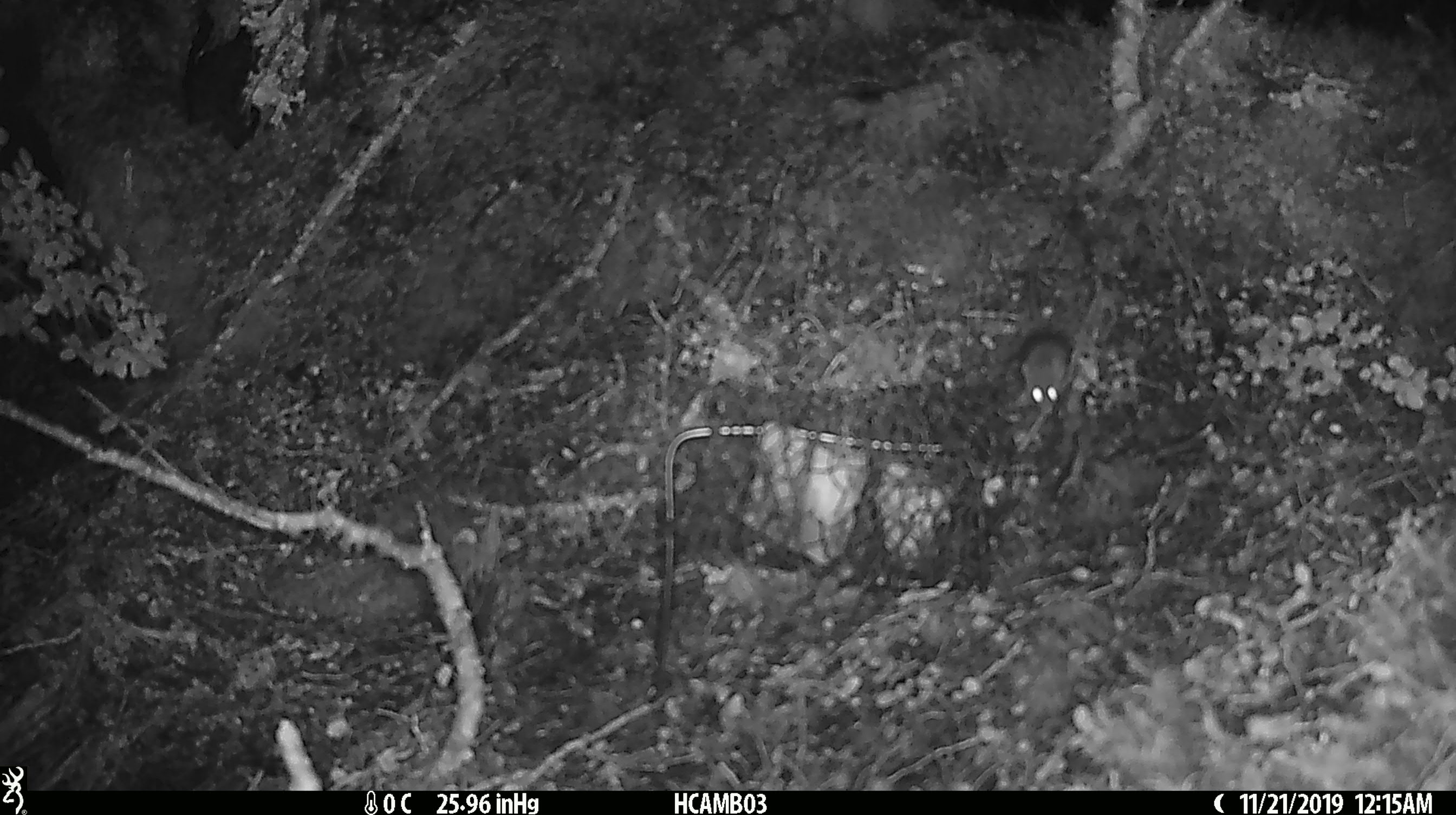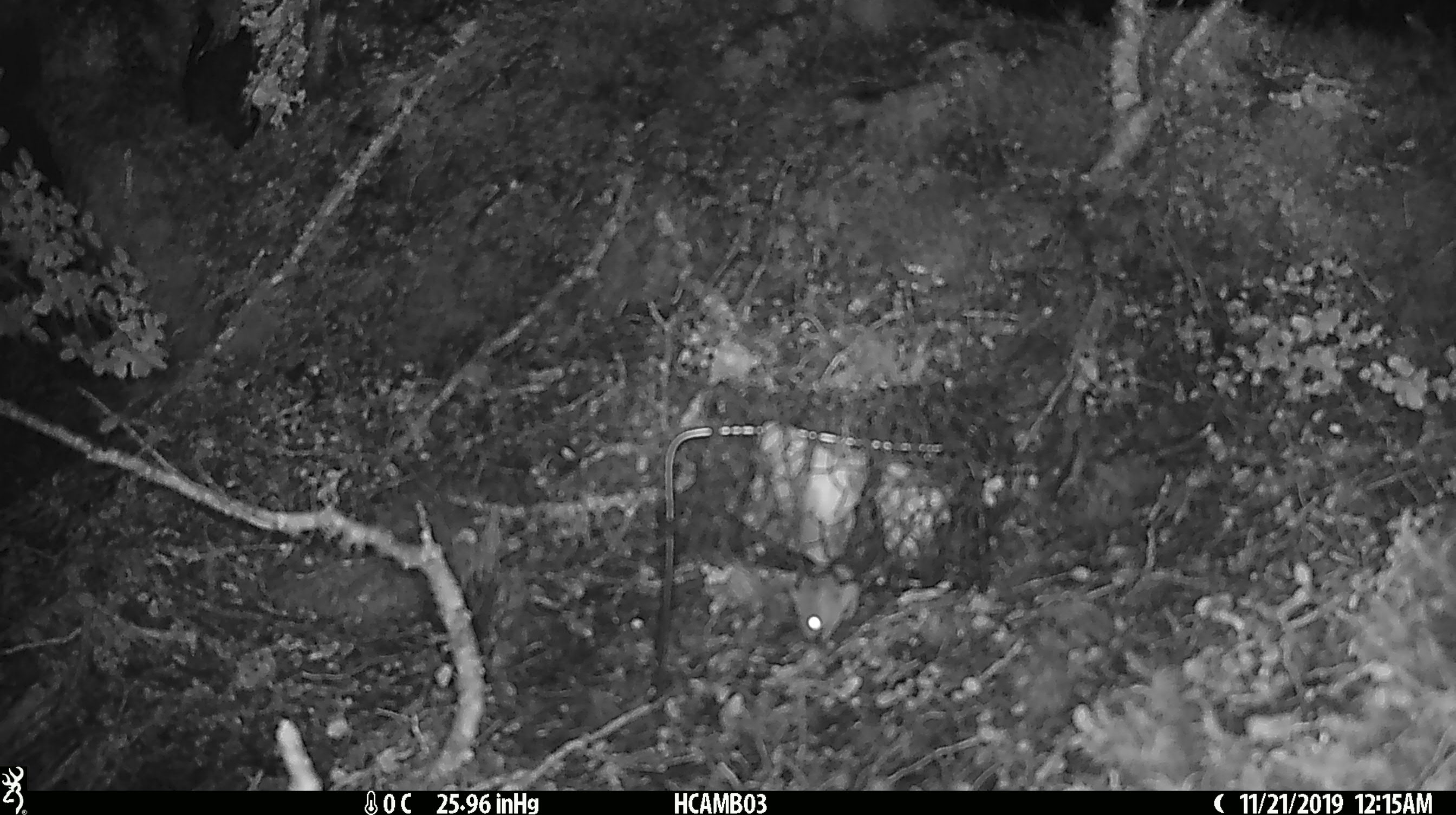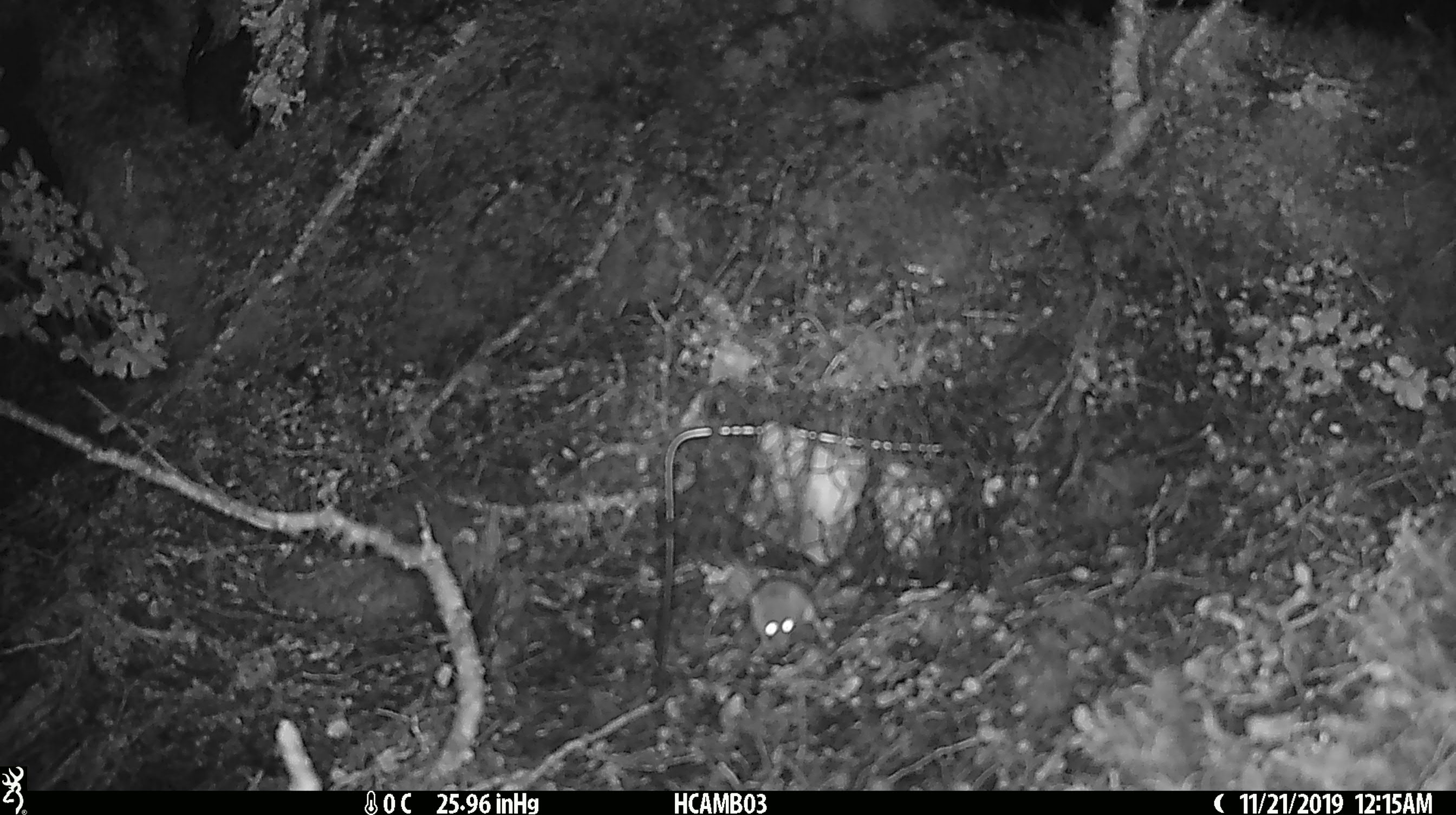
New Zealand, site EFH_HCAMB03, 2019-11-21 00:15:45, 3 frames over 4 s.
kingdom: Animalia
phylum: Chordata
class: Mammalia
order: Rodentia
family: Muridae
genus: Mus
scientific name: Mus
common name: mouse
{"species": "mouse (Mus)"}